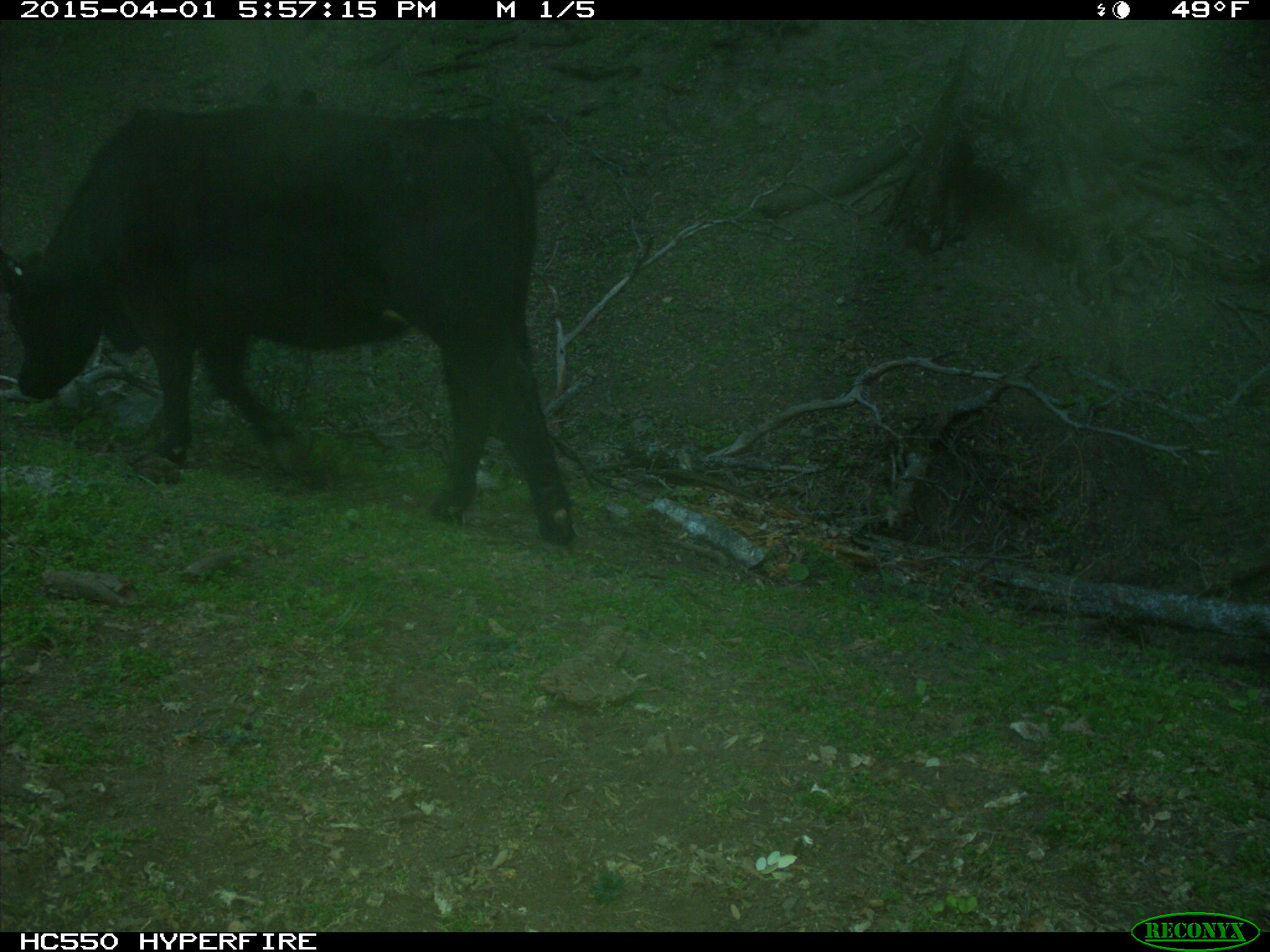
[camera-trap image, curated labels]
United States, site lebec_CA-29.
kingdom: Animalia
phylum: Chordata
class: Mammalia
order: Artiodactyla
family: Bovidae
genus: Bos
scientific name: Bos taurus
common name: domestic cow